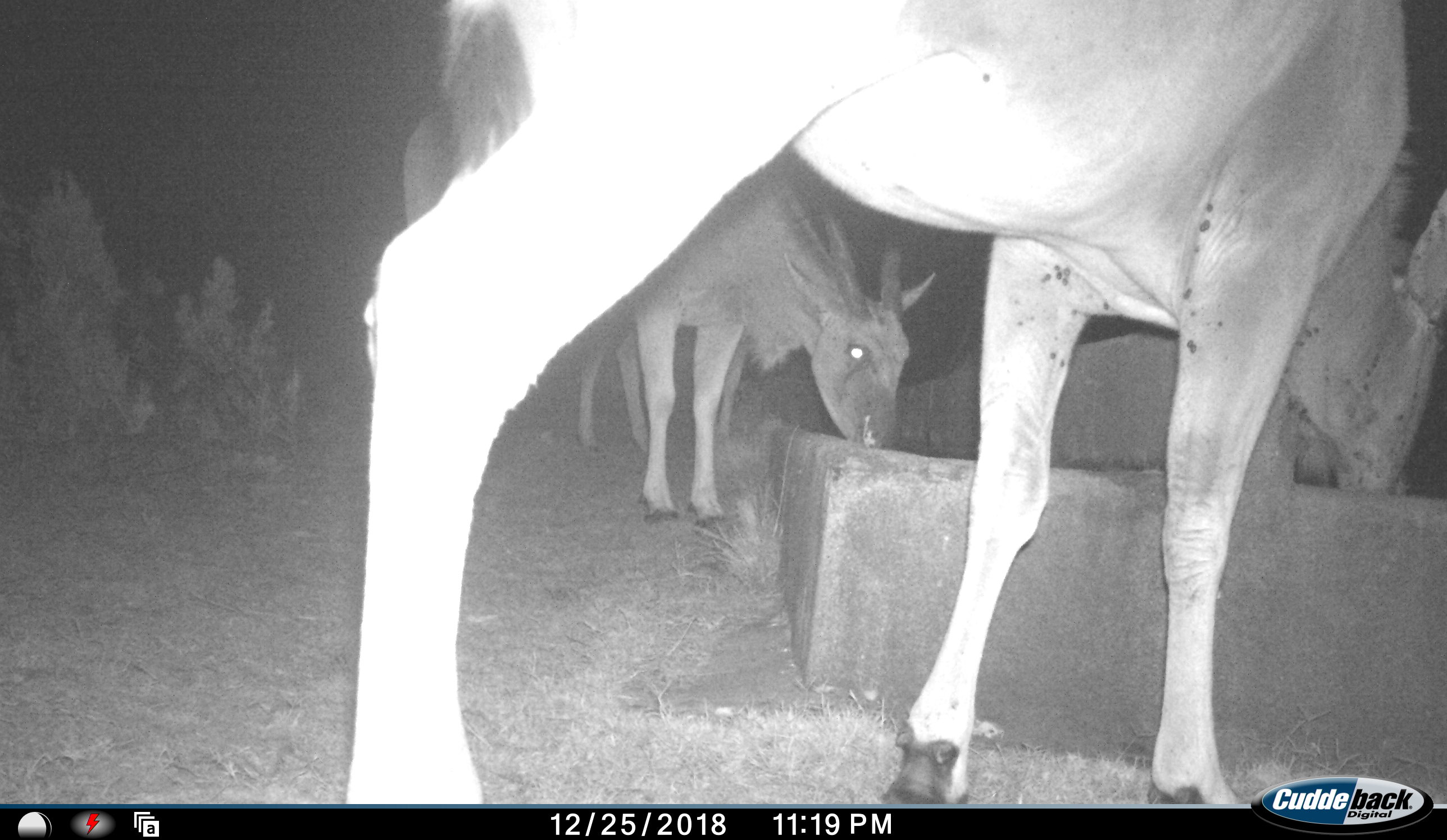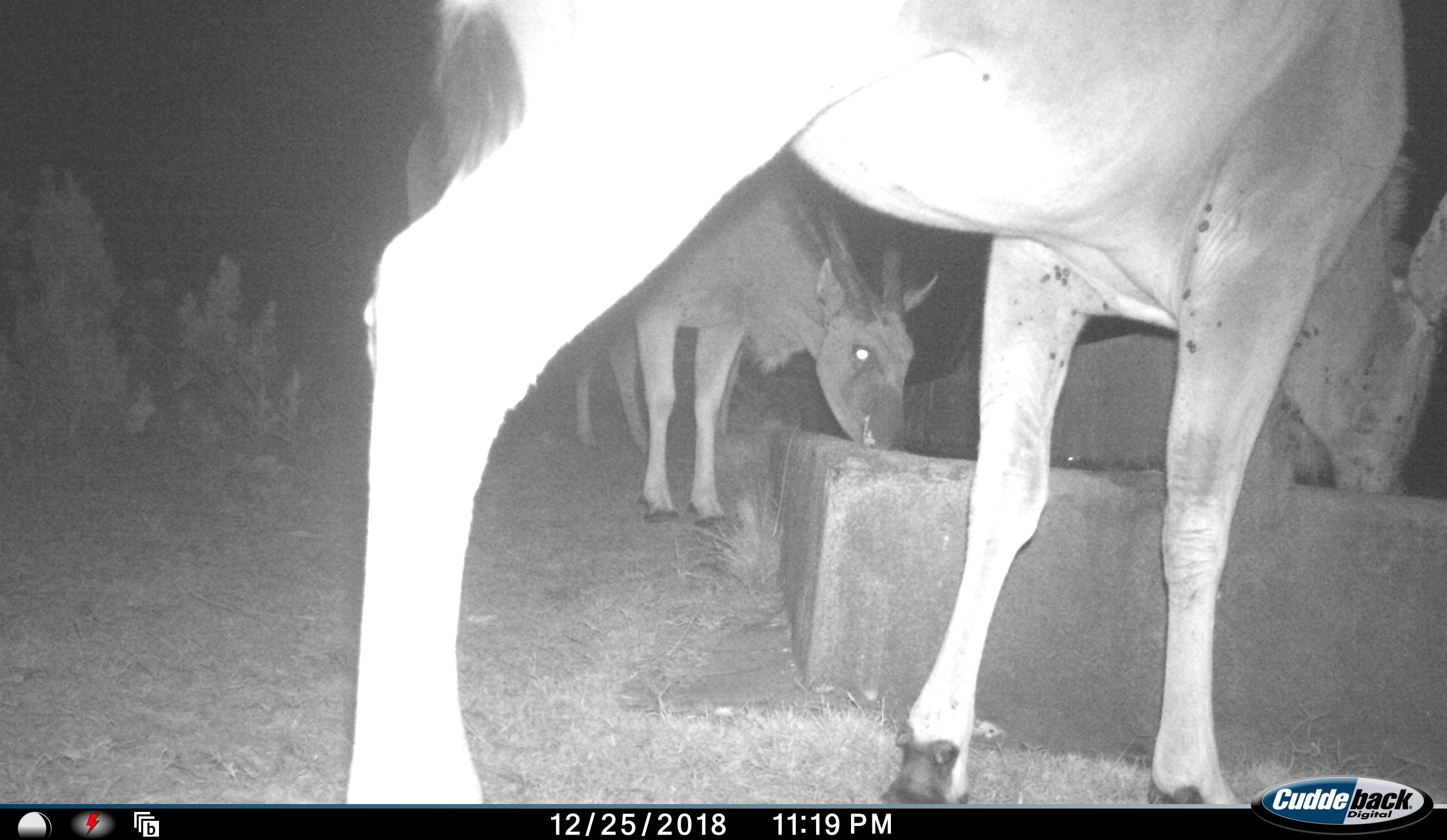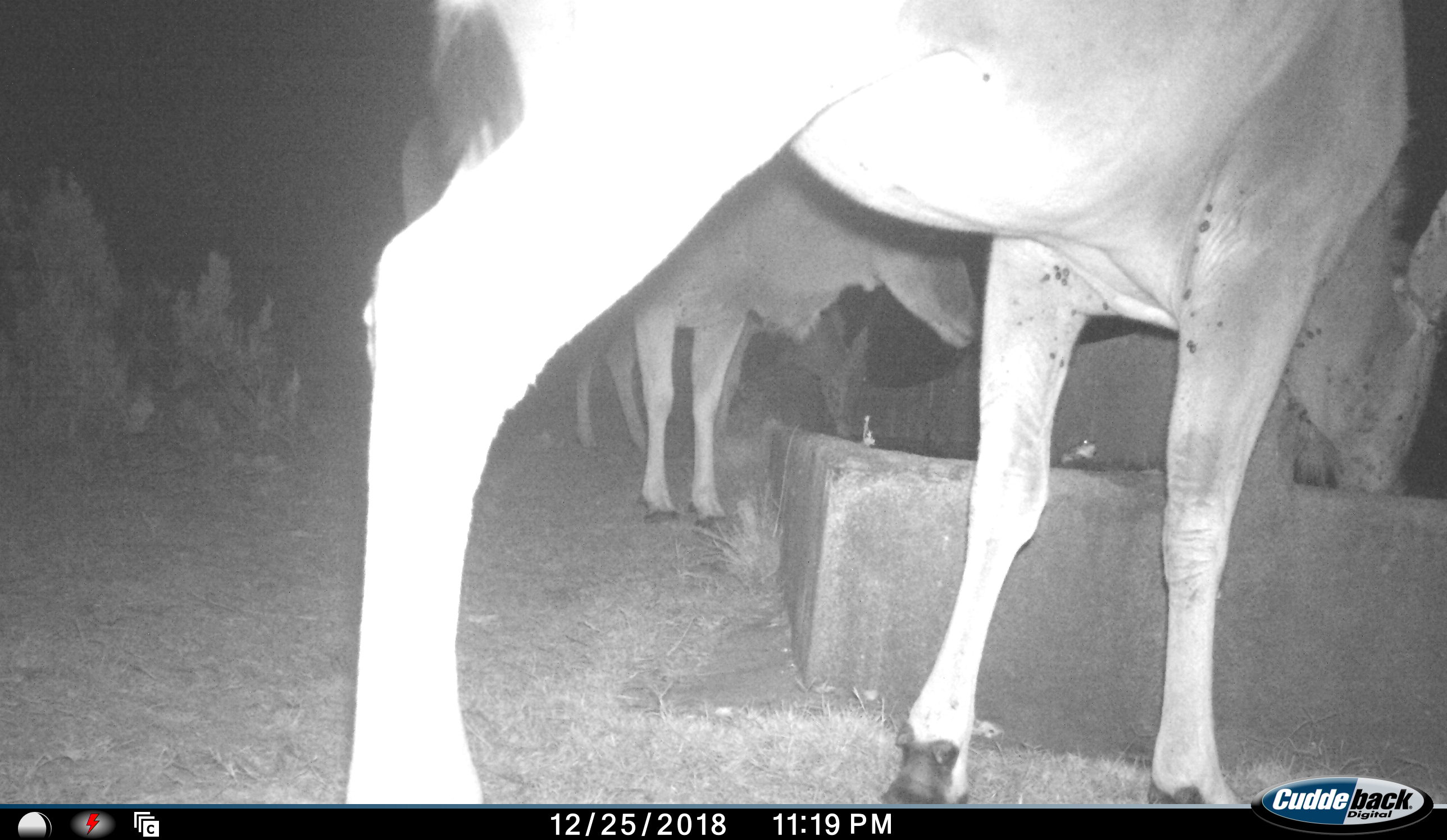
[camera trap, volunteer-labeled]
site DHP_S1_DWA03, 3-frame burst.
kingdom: Animalia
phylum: Chordata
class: Mammalia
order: Artiodactyla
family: Bovidae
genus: Tragelaphus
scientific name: Tragelaphus oryx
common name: eland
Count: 3.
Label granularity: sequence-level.